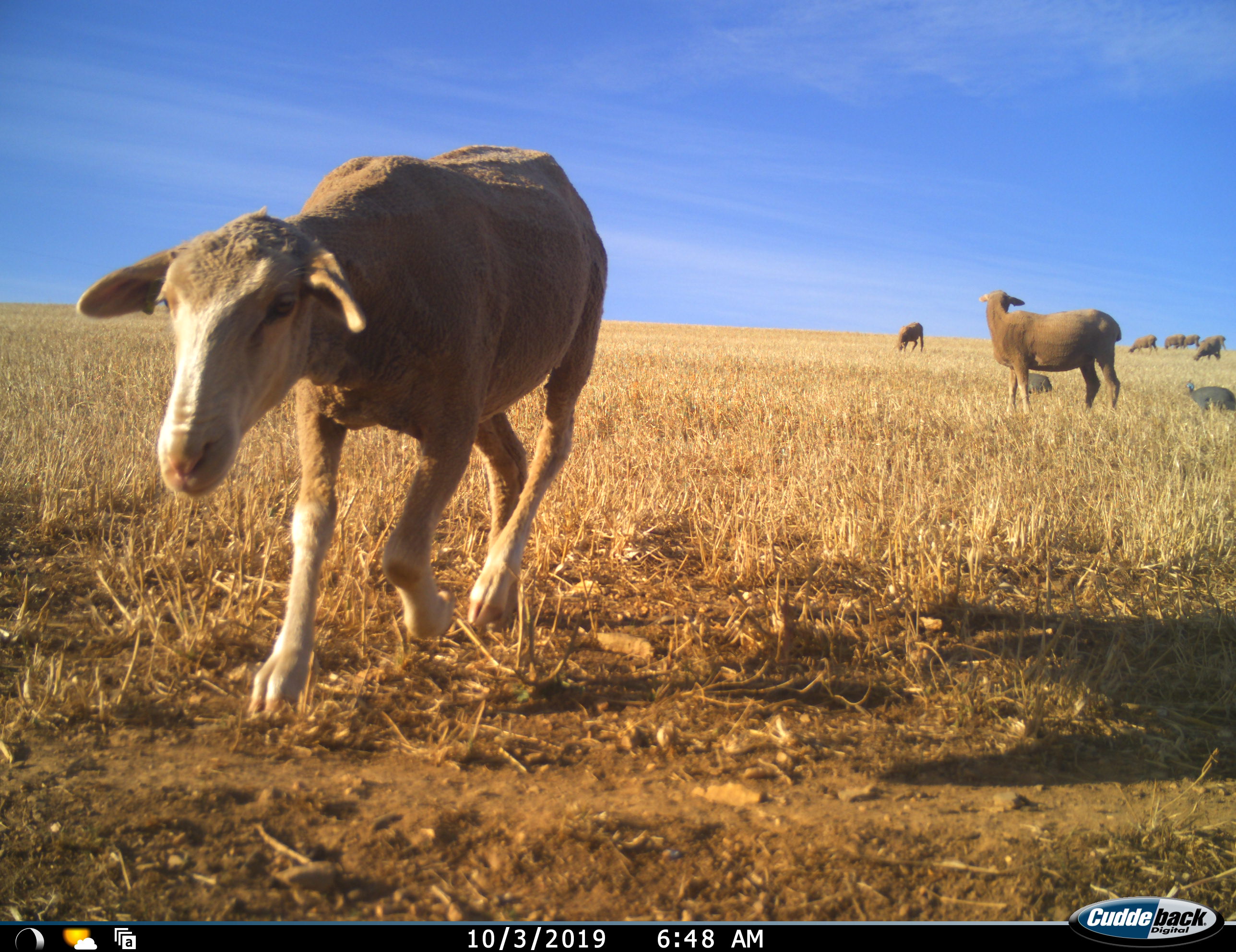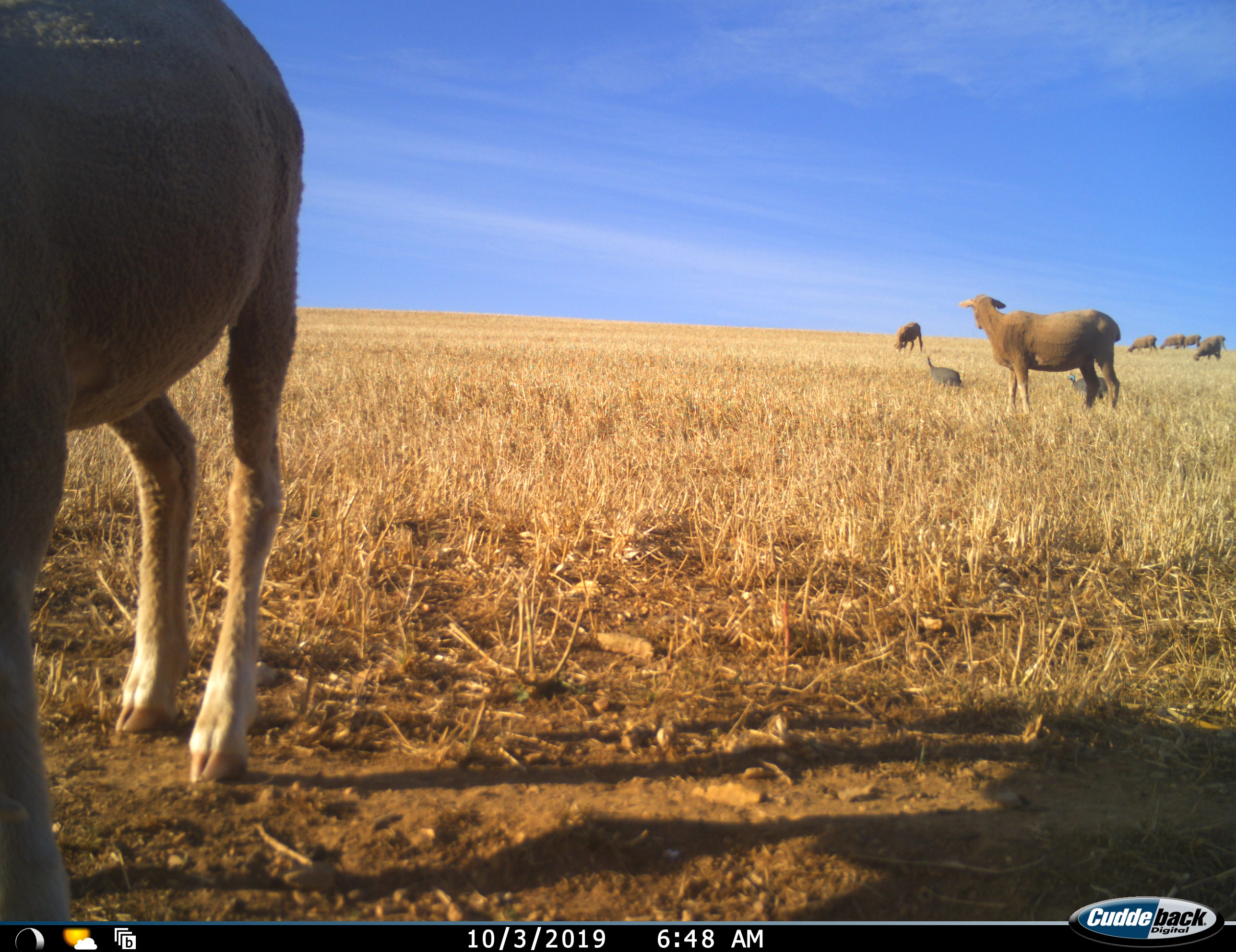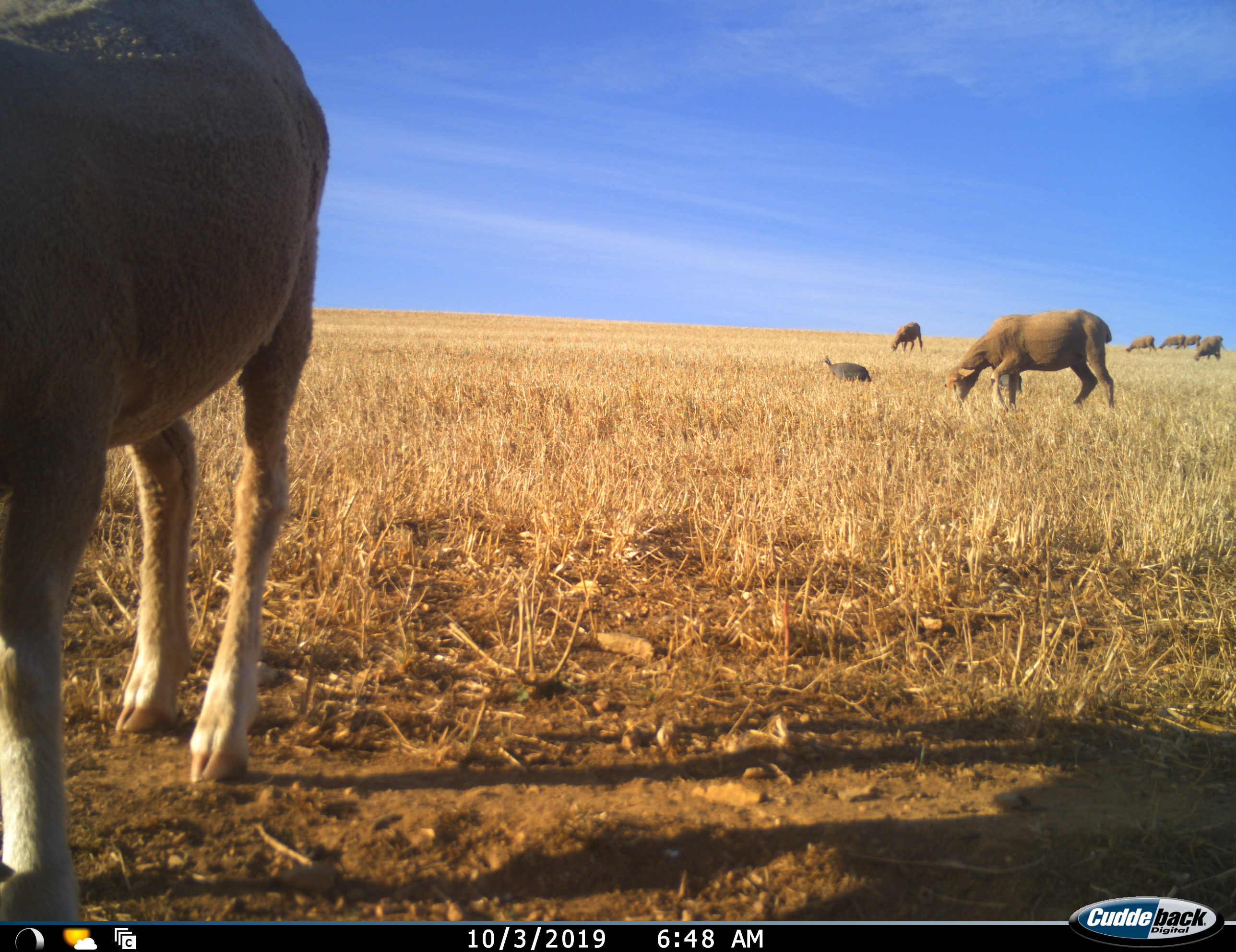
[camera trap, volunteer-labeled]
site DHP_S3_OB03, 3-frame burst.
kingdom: Animalia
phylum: Chordata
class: Aves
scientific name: Aves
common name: bird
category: birdother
Birdother (bird) (Aves), count 2. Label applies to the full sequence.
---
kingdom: Animalia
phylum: Chordata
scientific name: Vertebrata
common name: domestic animal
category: domesticanimal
Domesticanimal (domestic animal) (Vertebrata), count 7. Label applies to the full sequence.